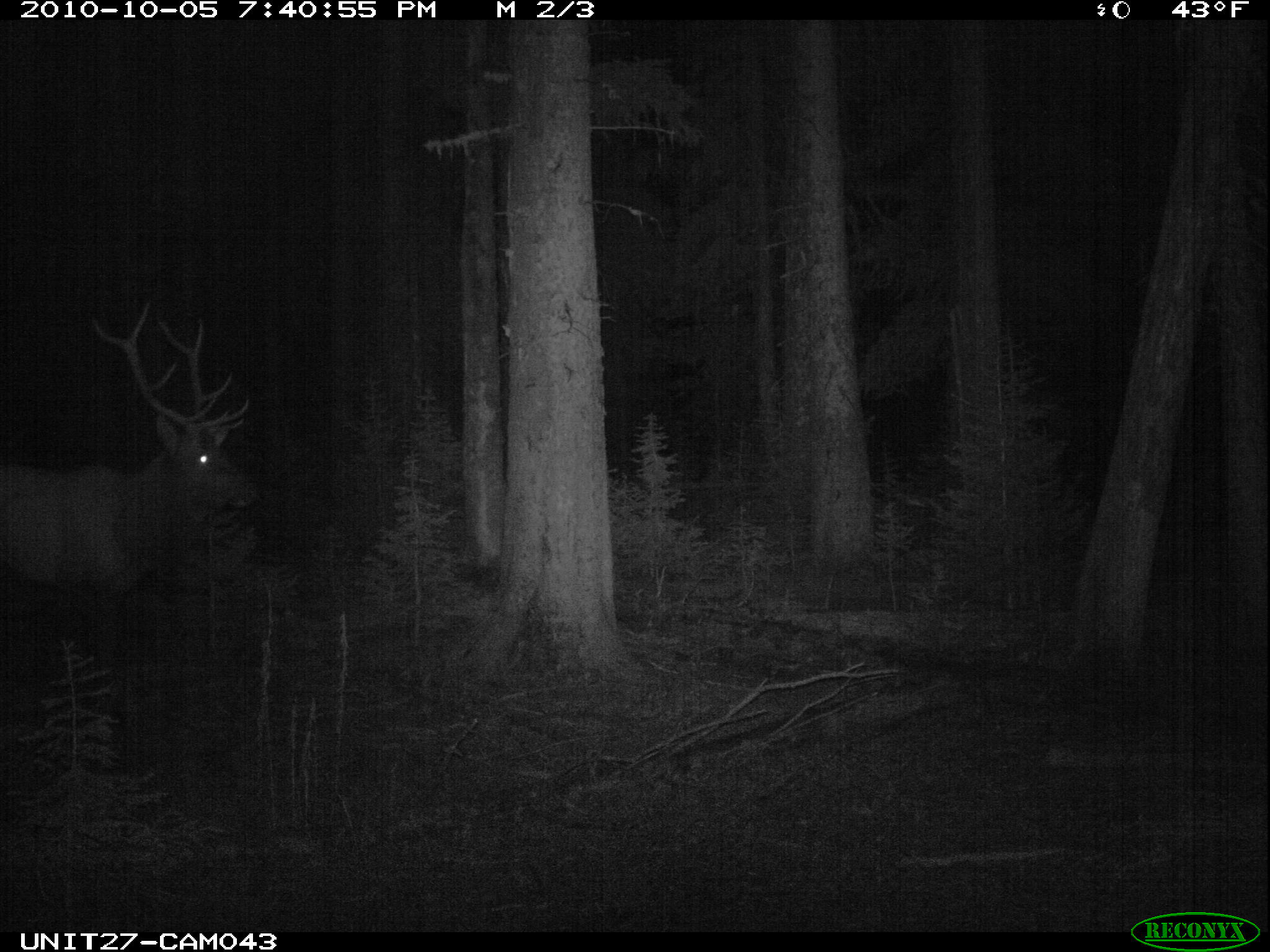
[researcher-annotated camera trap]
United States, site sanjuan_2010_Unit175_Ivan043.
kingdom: Animalia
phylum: Chordata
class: Mammalia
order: Artiodactyla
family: Cervidae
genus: Cervus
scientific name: Cervus elaphus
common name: red deer